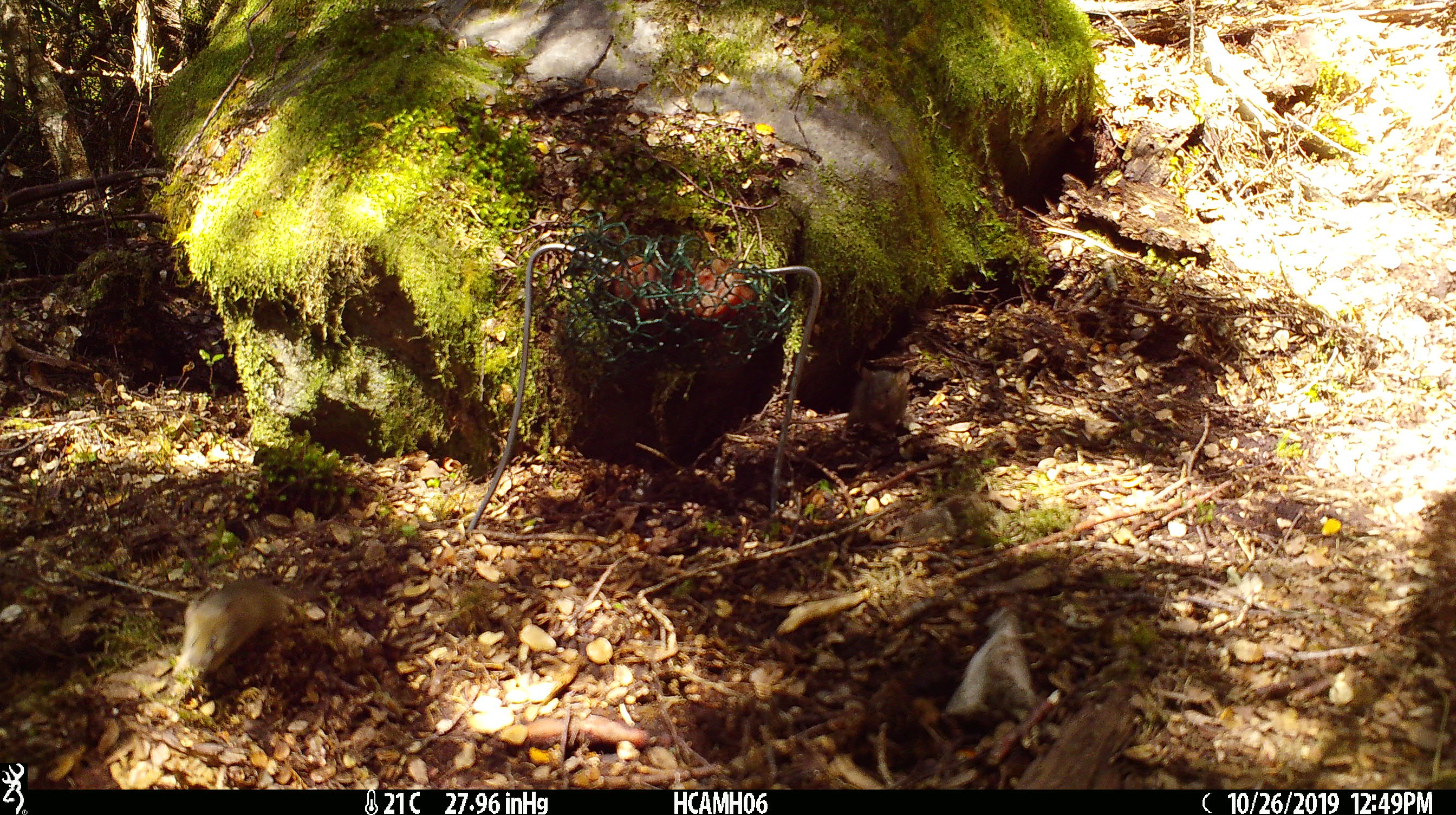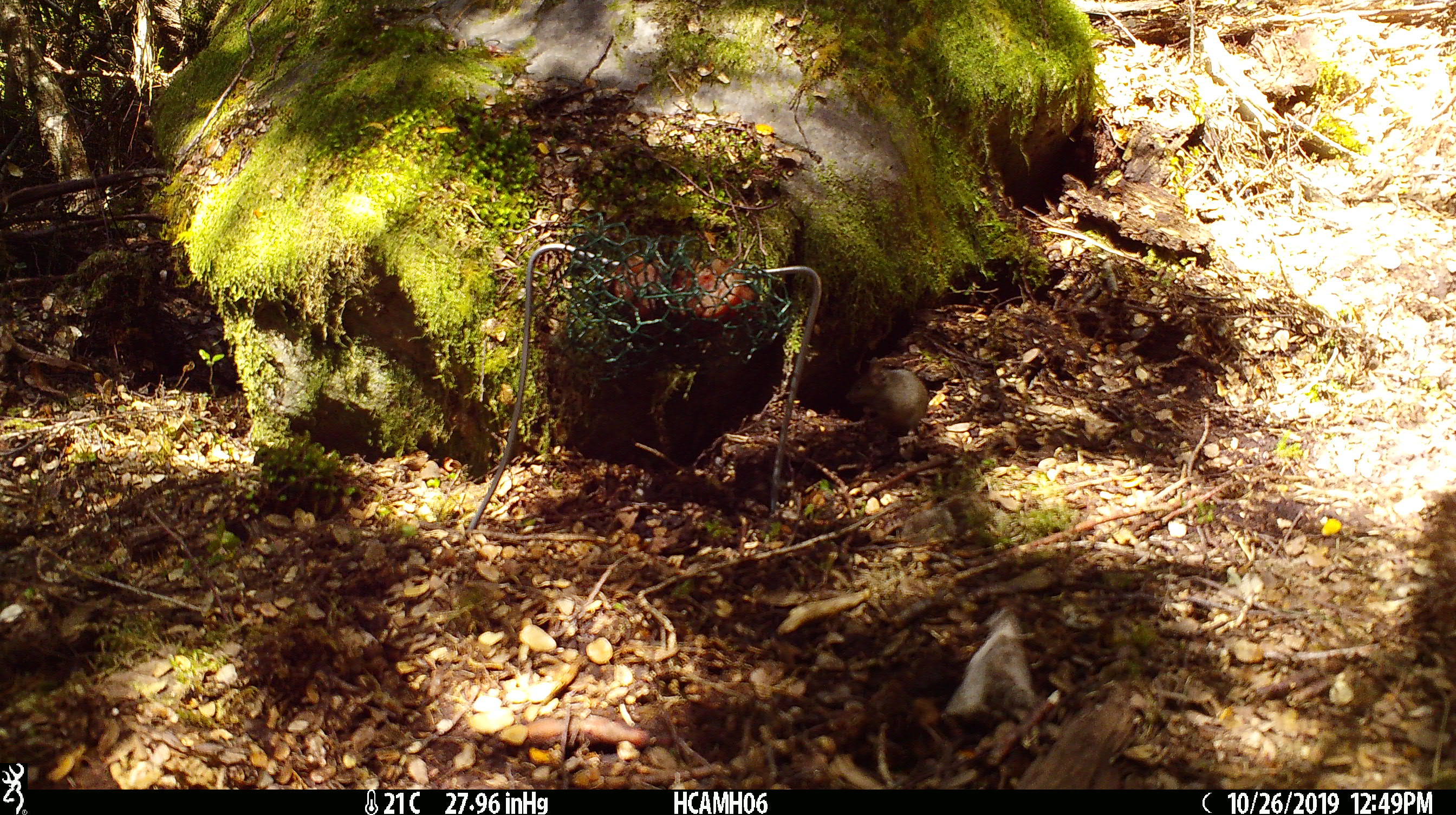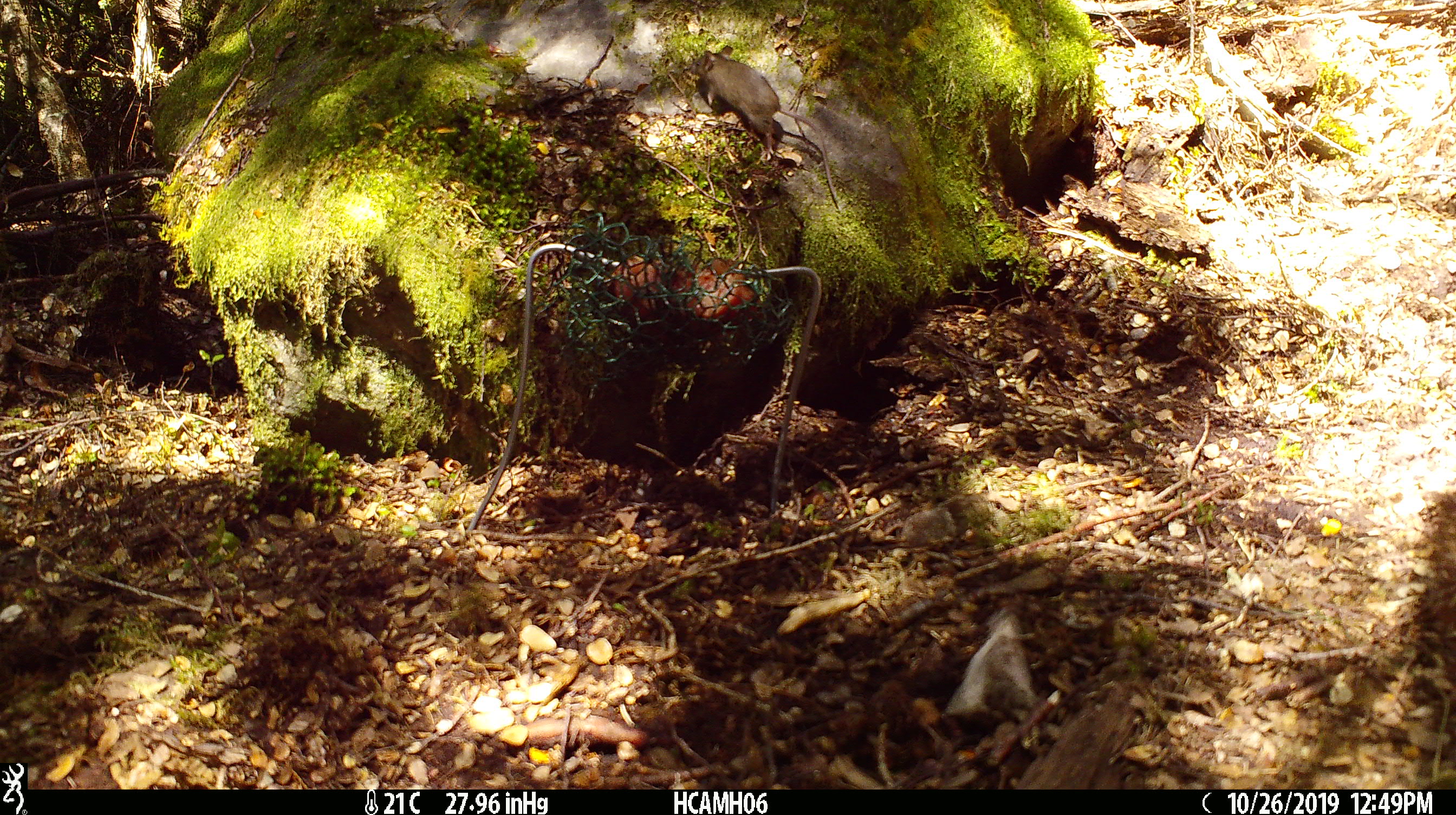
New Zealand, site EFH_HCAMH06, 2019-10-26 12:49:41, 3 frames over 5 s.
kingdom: Animalia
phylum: Chordata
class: Mammalia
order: Rodentia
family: Muridae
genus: Mus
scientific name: Mus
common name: mouse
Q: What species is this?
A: Mouse (Mus).